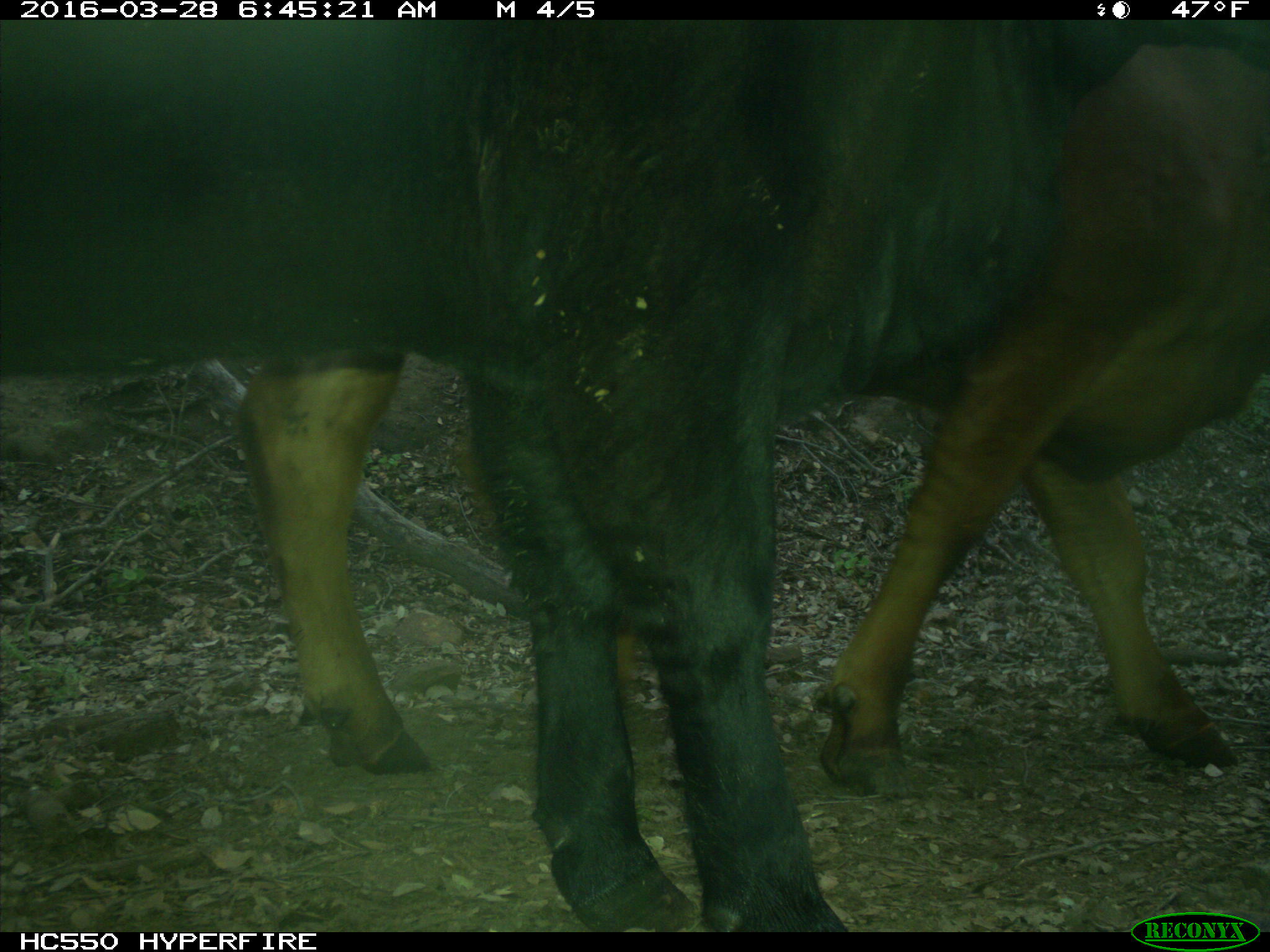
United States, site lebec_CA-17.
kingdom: Animalia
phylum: Chordata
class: Mammalia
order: Artiodactyla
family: Bovidae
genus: Bos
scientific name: Bos taurus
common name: domestic cow